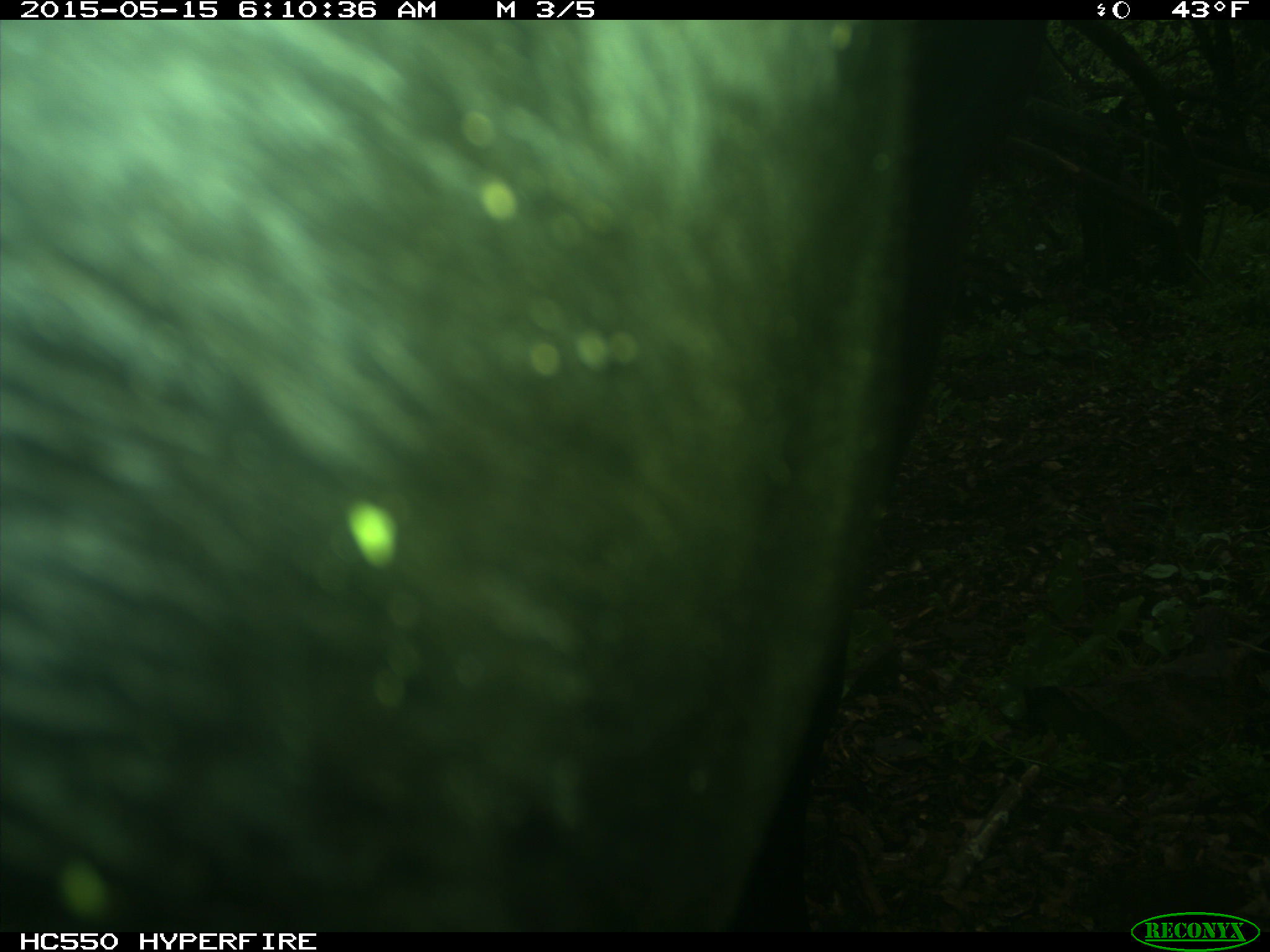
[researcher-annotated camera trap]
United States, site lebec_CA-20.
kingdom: Animalia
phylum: Chordata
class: Mammalia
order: Artiodactyla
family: Bovidae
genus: Bos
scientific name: Bos taurus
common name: domestic cow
Bos taurus (domestic cow).